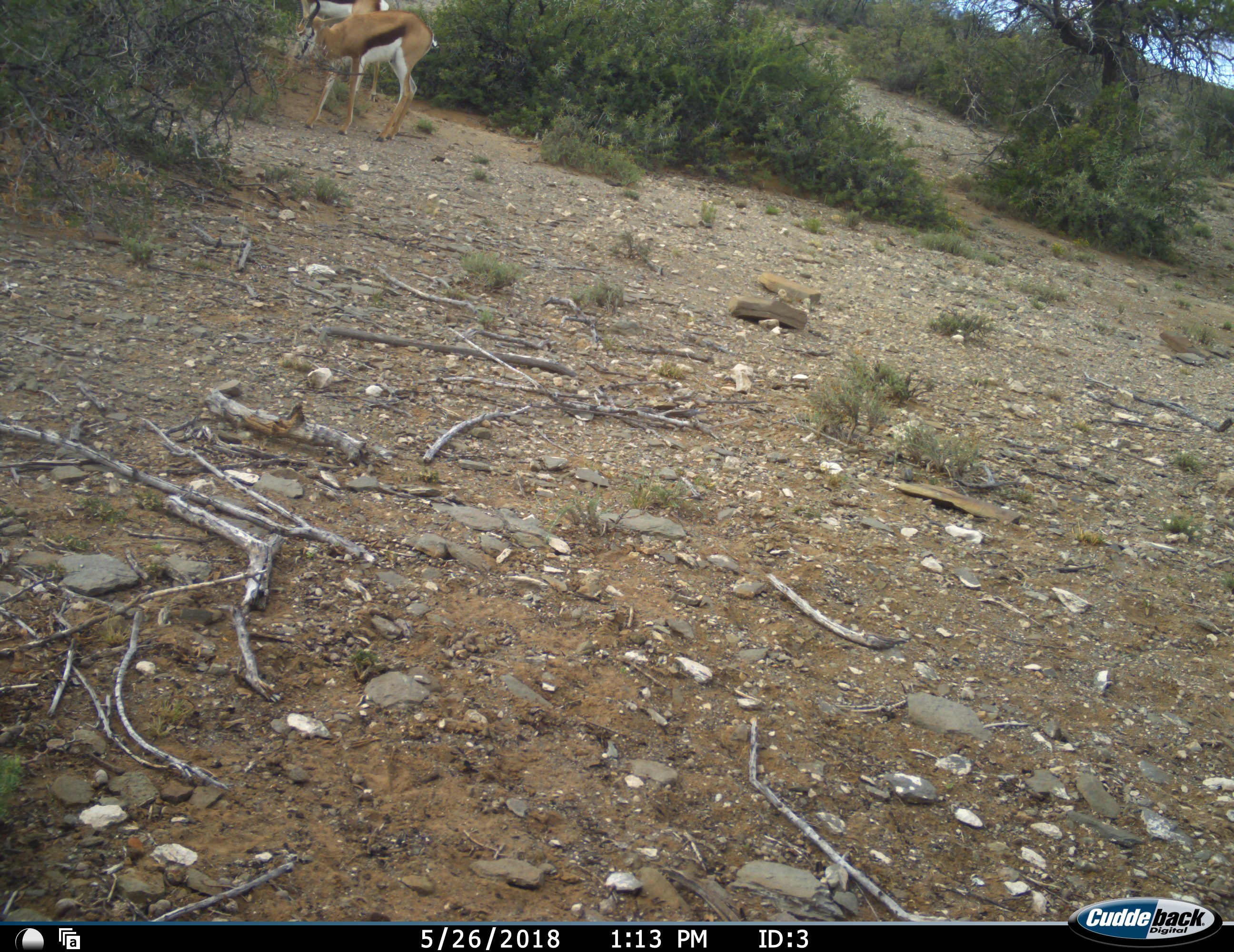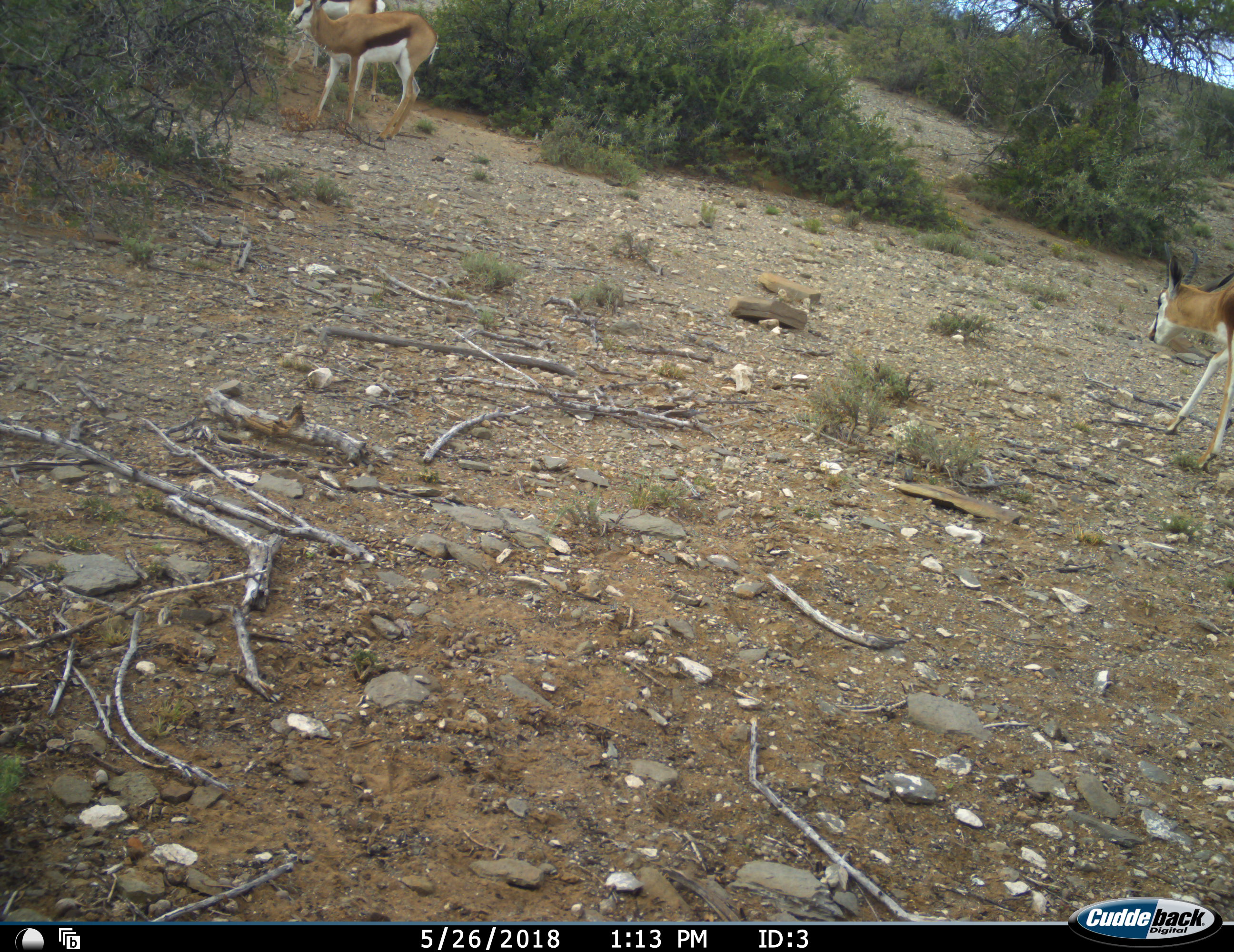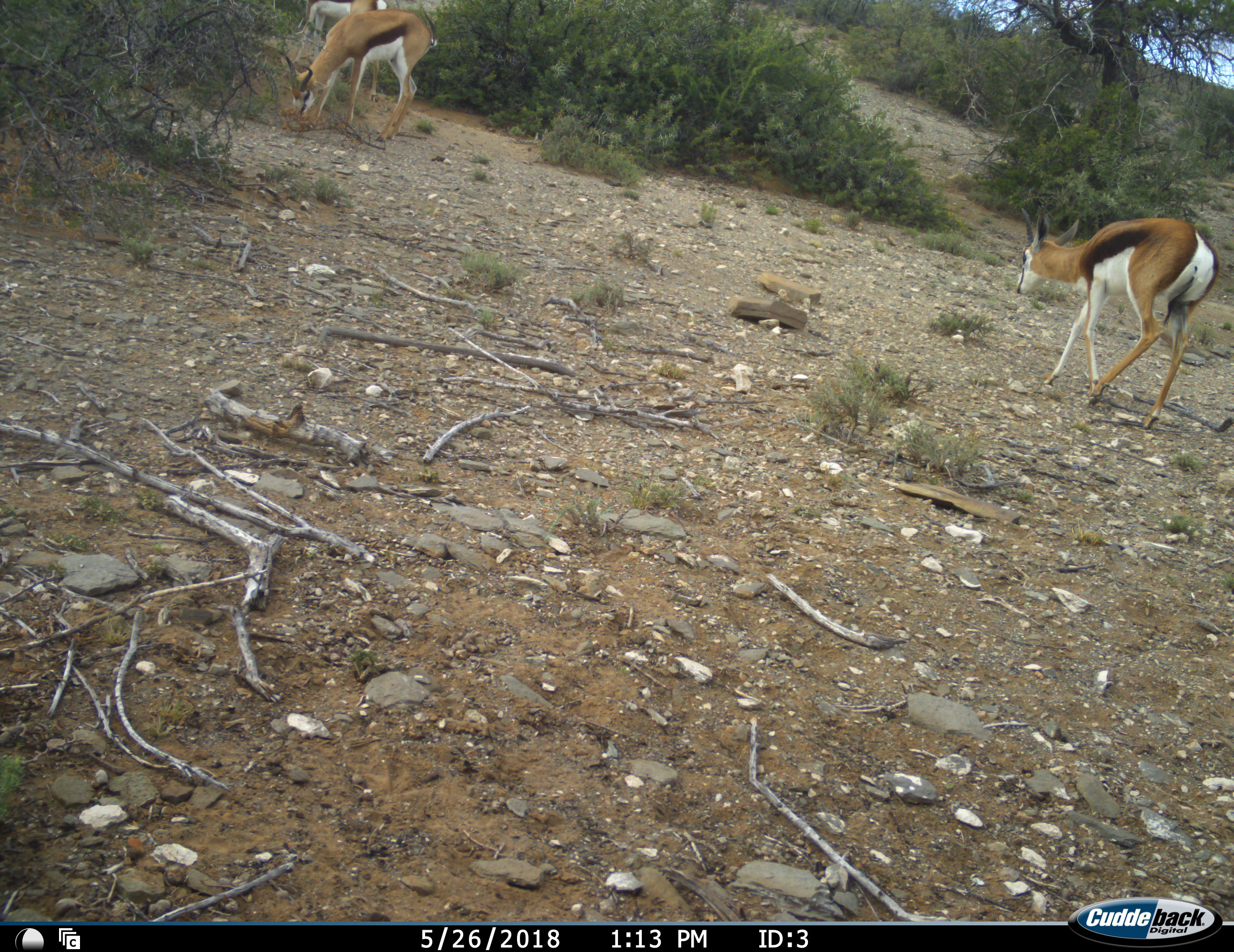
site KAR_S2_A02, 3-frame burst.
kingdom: Animalia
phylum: Chordata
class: Mammalia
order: Artiodactyla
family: Bovidae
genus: Antidorcas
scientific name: Antidorcas marsupialis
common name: springbok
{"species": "springbok (Antidorcas marsupialis)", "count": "3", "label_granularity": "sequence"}